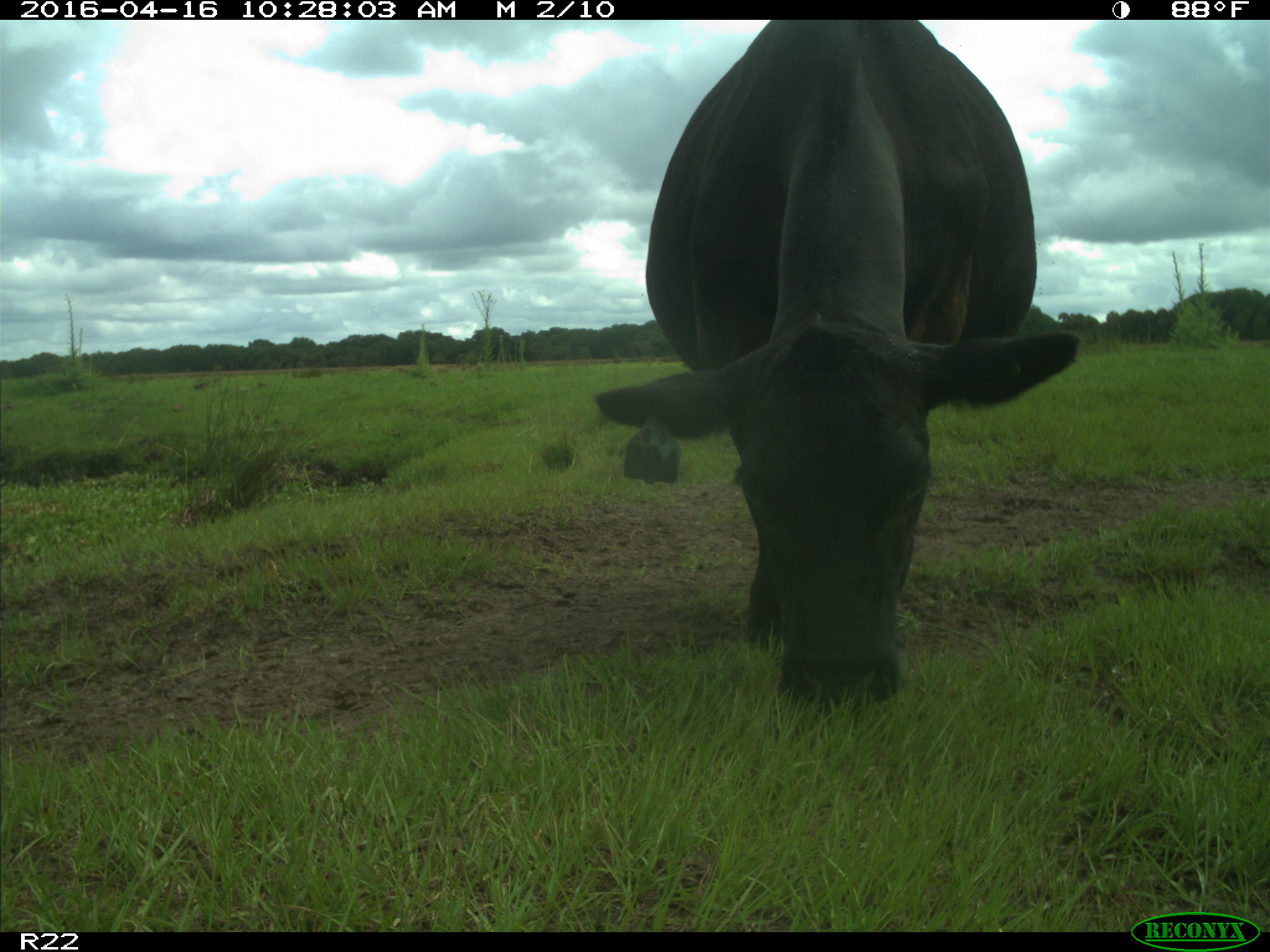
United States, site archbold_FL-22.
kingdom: Animalia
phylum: Chordata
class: Mammalia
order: Artiodactyla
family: Bovidae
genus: Bos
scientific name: Bos taurus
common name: domestic cow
Bos taurus (domestic cow).